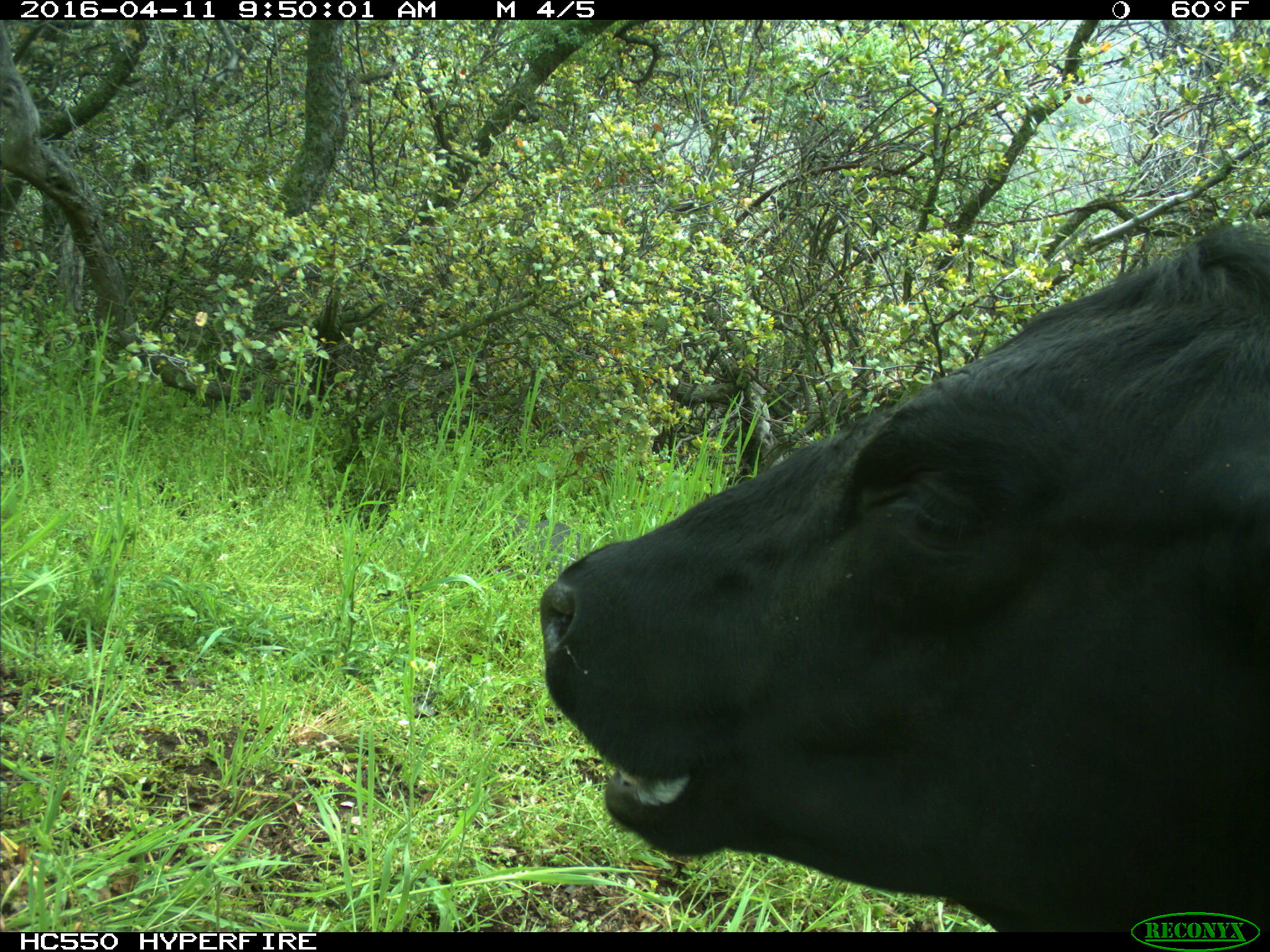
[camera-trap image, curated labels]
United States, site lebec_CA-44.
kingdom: Animalia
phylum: Chordata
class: Mammalia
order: Artiodactyla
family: Bovidae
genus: Bos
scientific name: Bos taurus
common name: domestic cow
Bos taurus (domestic cow).